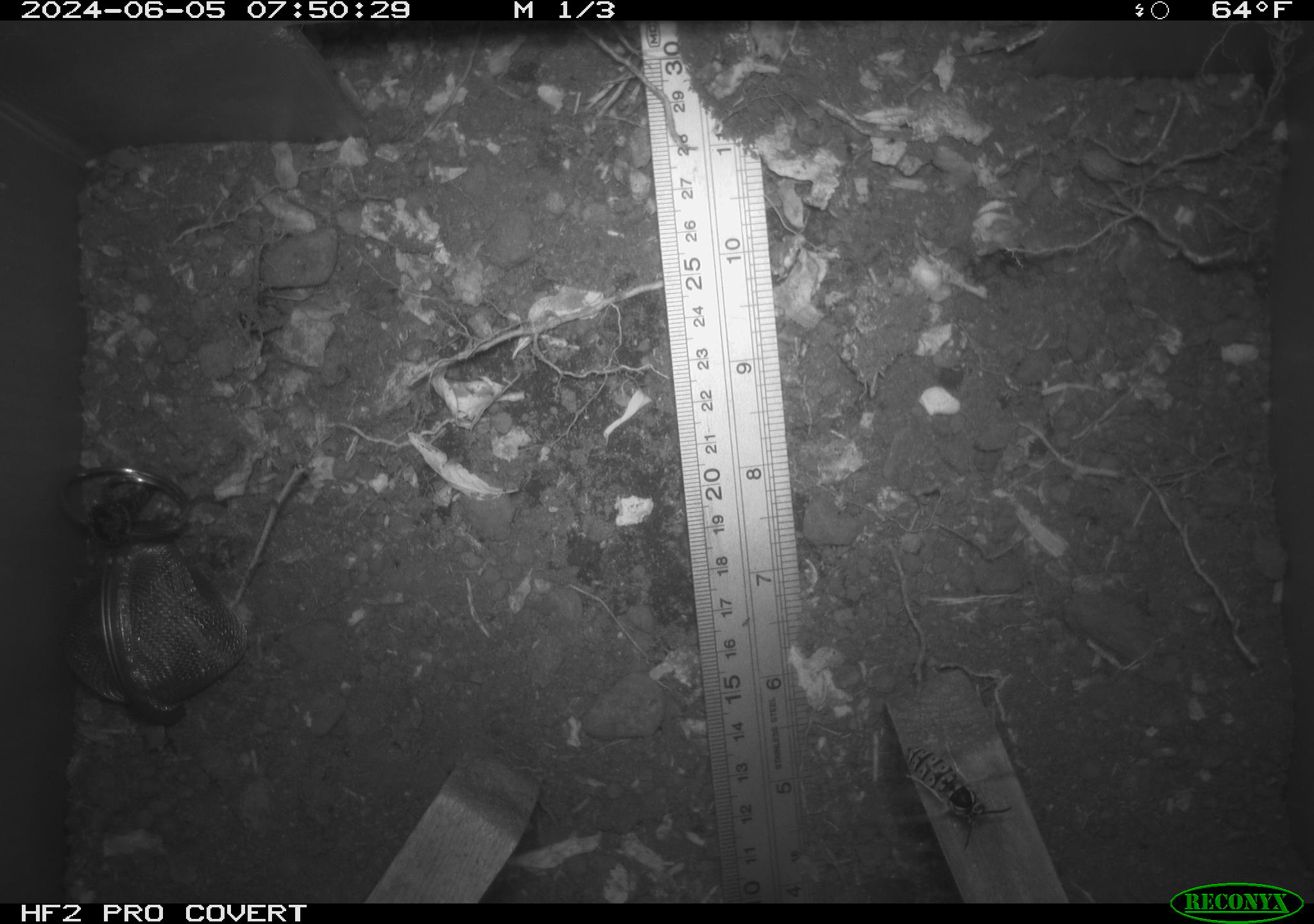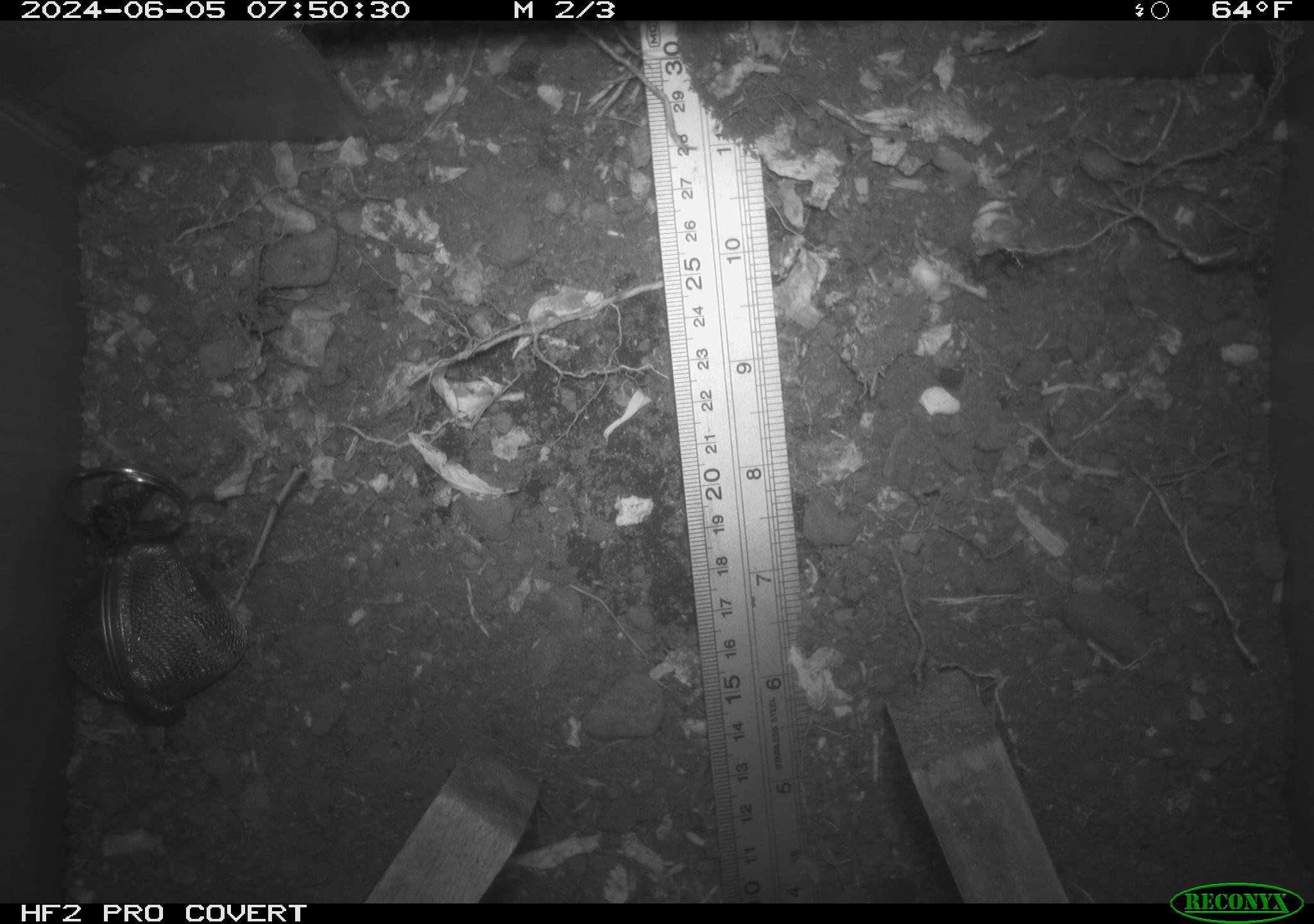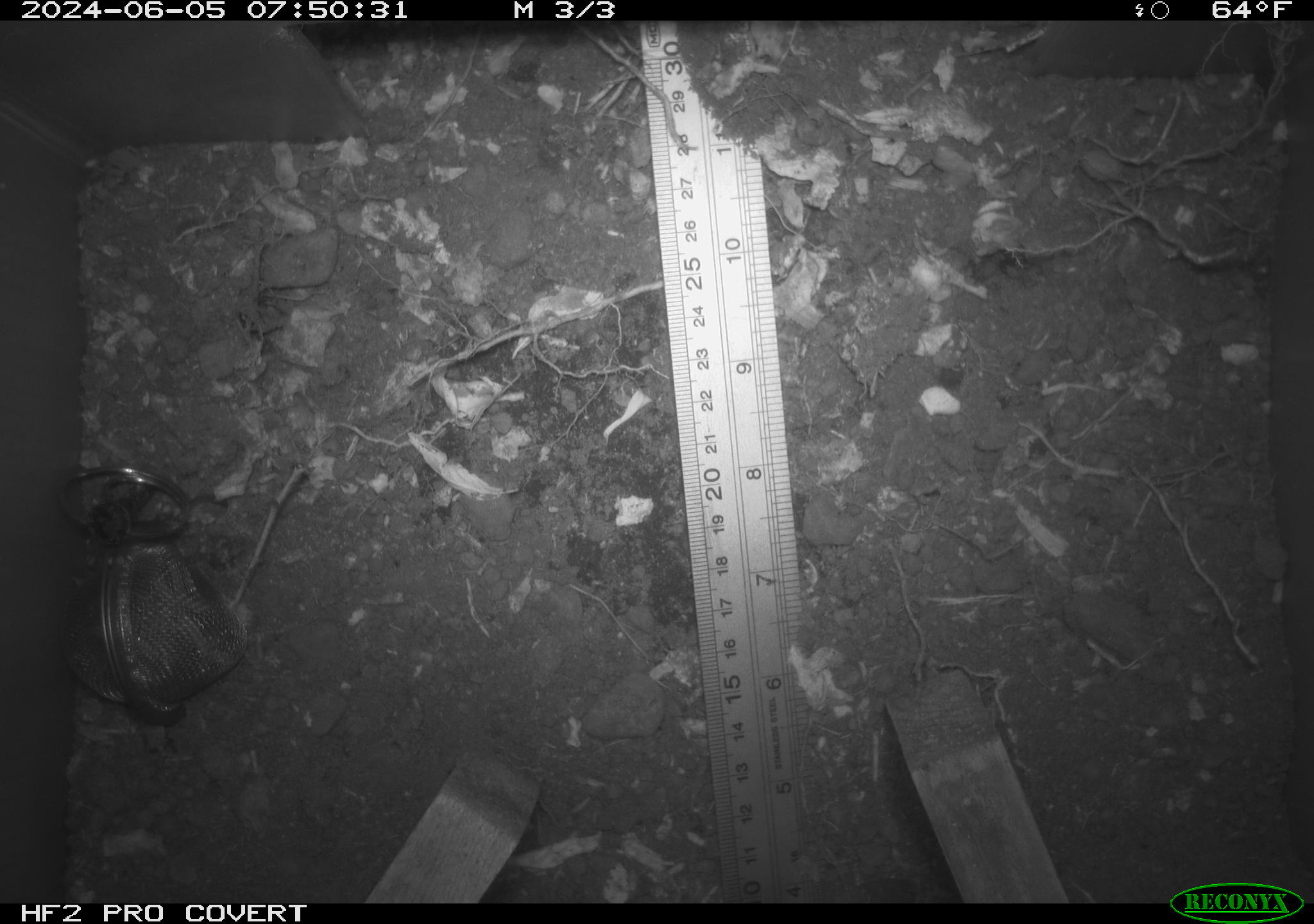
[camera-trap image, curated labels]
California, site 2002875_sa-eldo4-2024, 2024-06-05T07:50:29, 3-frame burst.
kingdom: Animalia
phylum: Arthropoda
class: Insecta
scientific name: Insecta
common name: insect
Insect (Insecta).